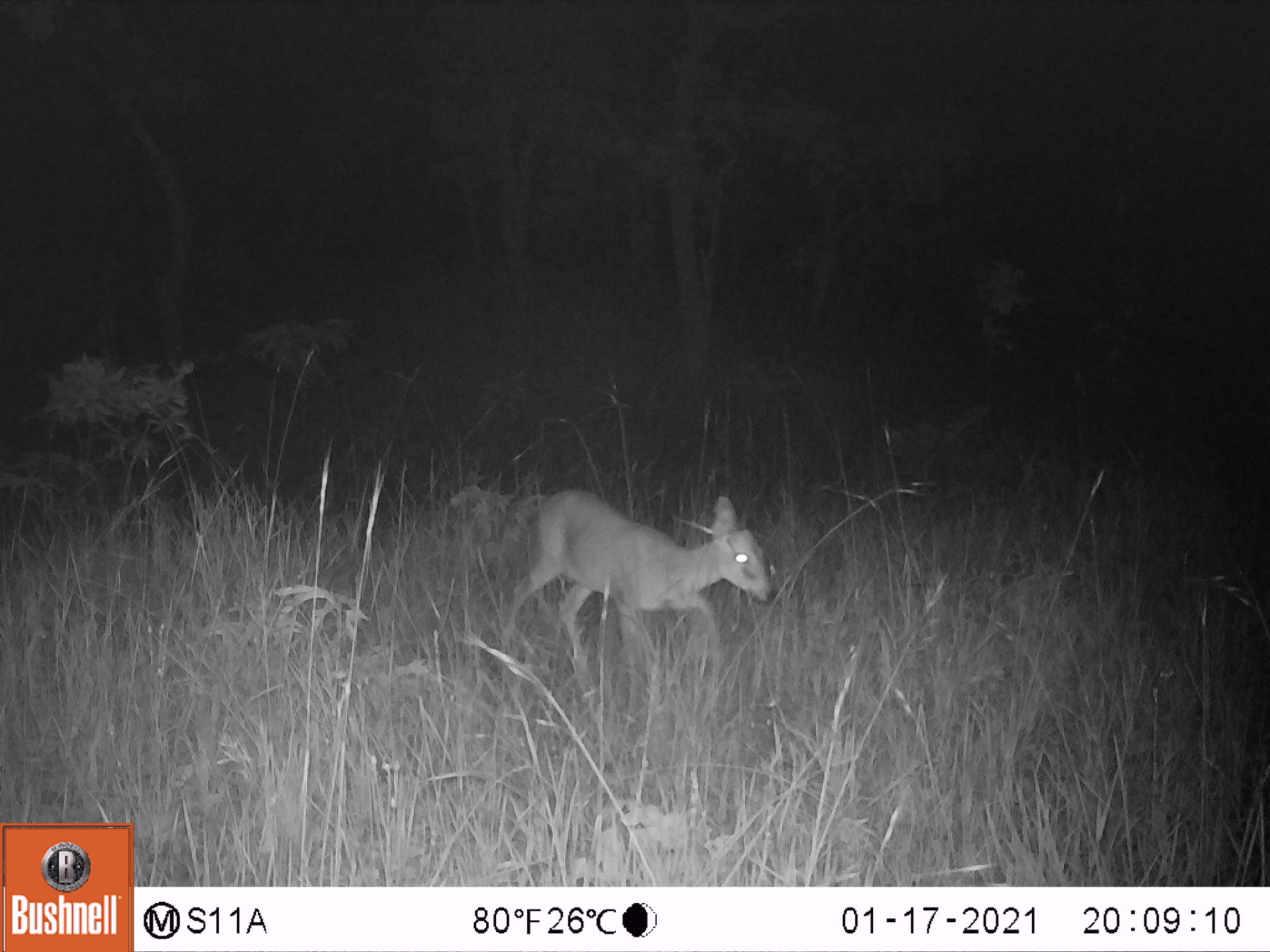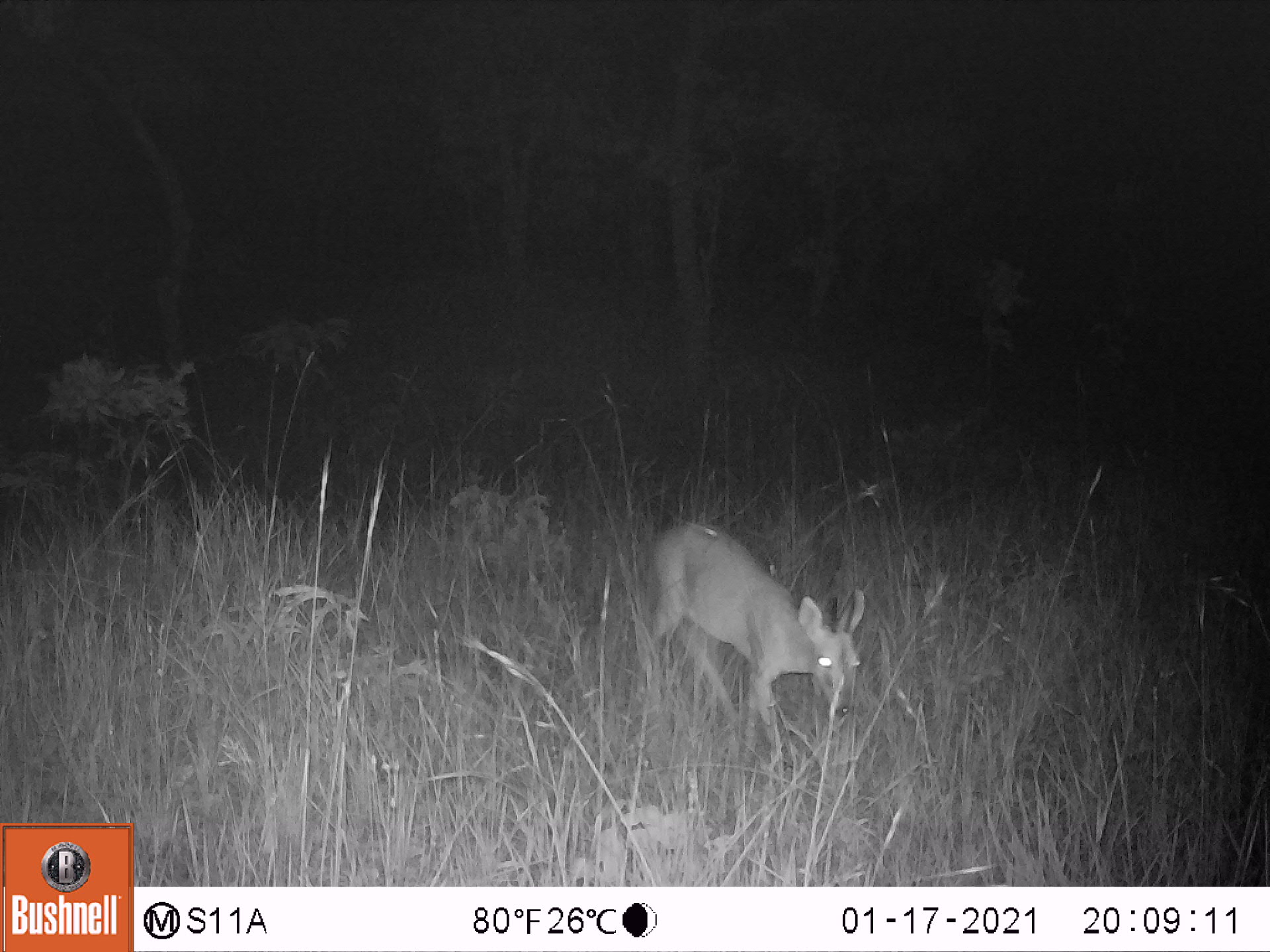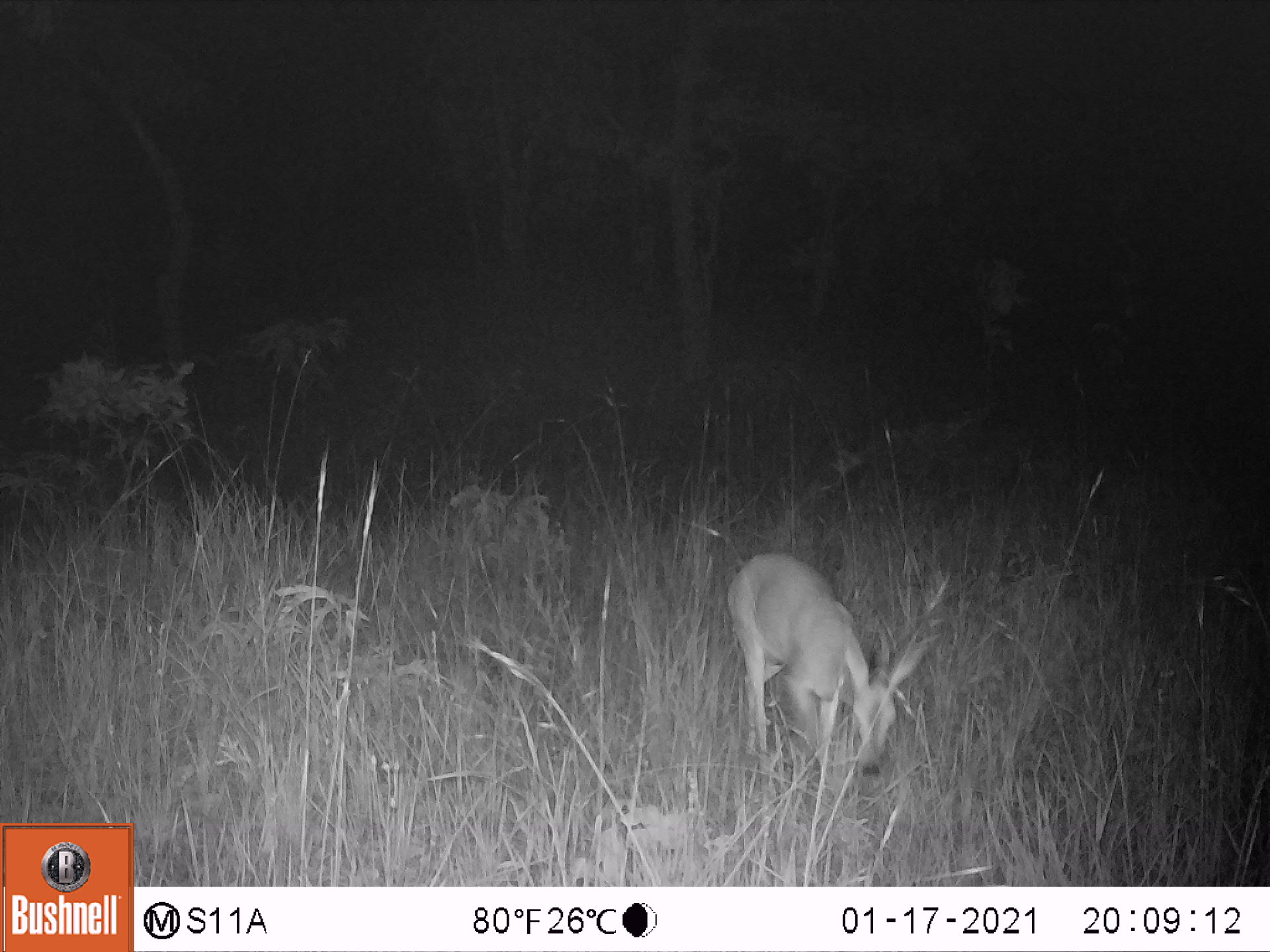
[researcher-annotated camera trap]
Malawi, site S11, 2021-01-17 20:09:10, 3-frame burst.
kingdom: Animalia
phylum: Chordata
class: Mammalia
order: Artiodactyla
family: Bovidae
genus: Sylvicapra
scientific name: Sylvicapra grimmia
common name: common duiker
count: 1